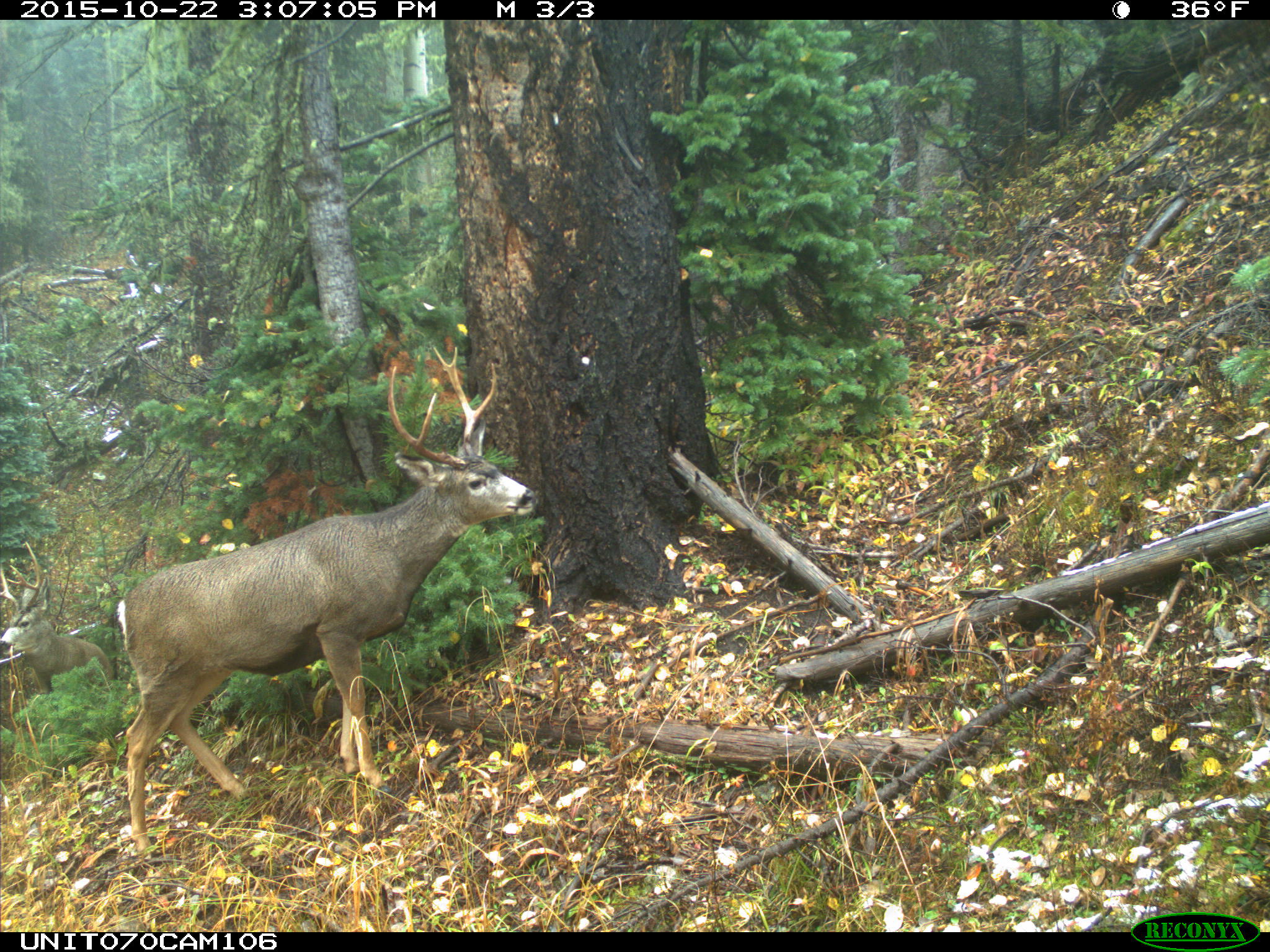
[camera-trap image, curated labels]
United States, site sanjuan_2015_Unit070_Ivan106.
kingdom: Animalia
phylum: Chordata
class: Mammalia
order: Artiodactyla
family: Cervidae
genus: Odocoileus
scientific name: Odocoileus hemionus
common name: mule deer